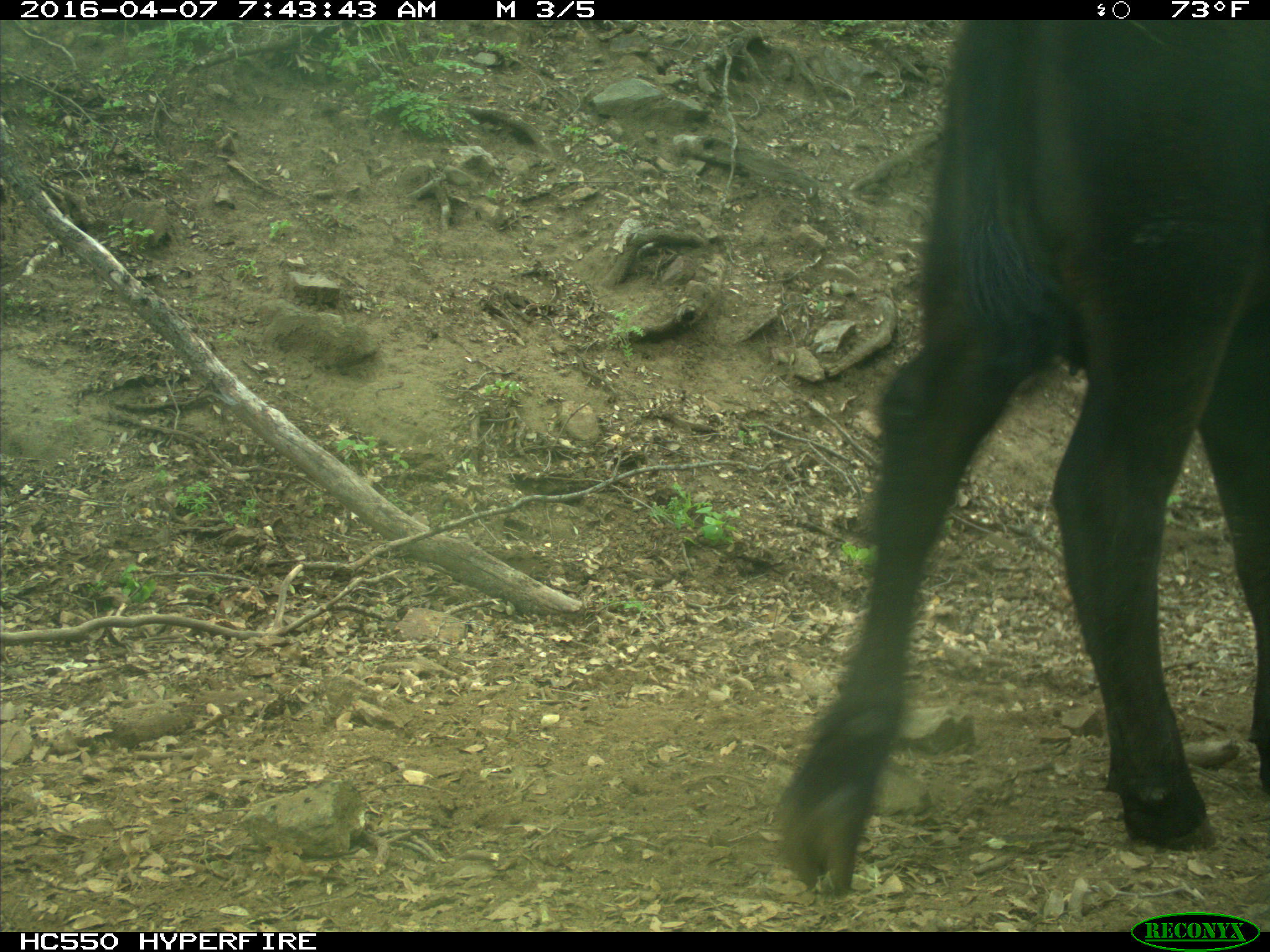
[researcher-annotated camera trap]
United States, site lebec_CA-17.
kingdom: Animalia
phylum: Chordata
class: Mammalia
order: Artiodactyla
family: Bovidae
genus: Bos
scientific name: Bos taurus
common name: domestic cow